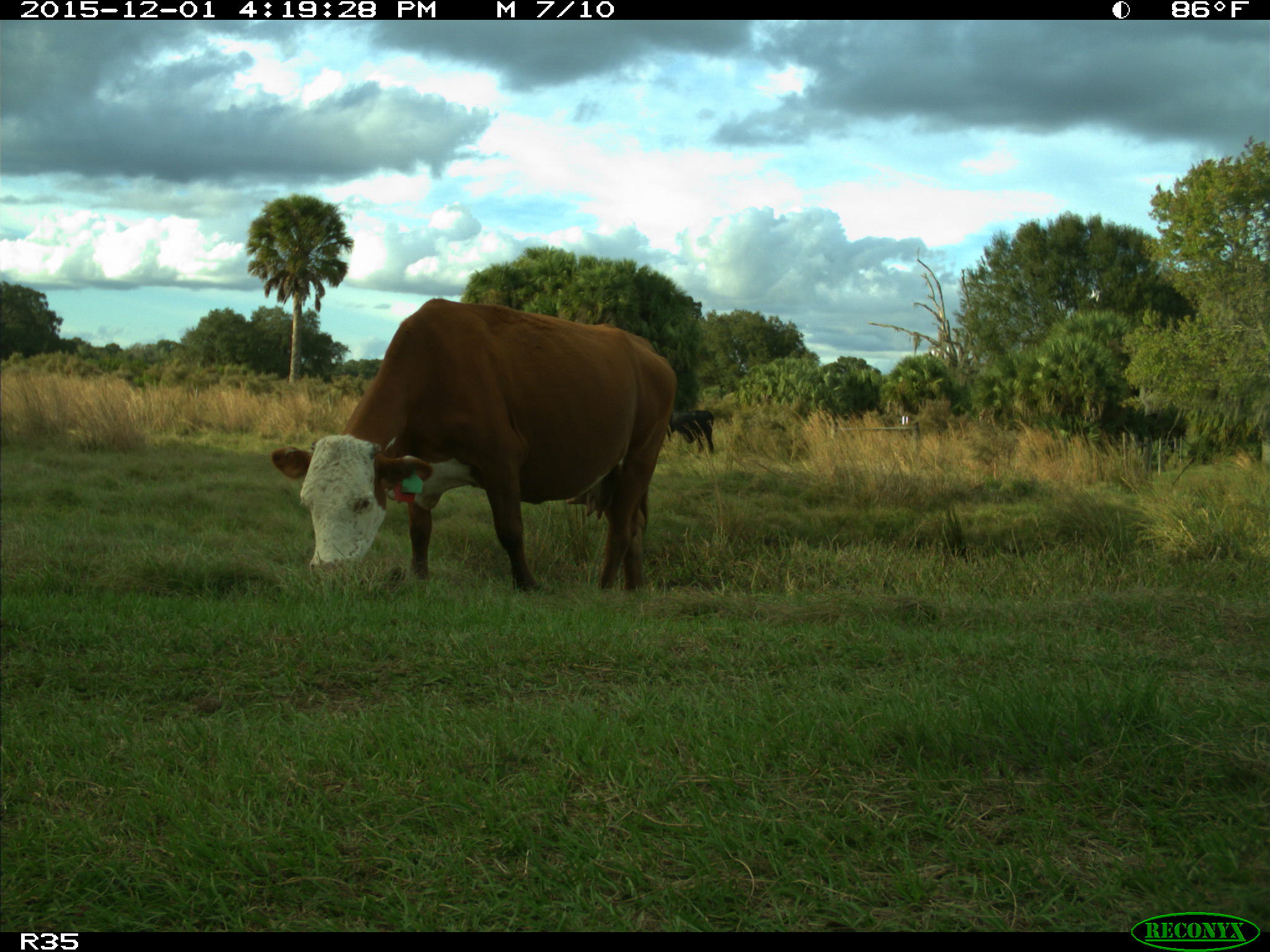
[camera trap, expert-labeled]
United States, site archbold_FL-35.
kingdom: Animalia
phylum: Chordata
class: Mammalia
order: Artiodactyla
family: Bovidae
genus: Bos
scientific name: Bos taurus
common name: domestic cow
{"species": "Bos taurus (domestic cow)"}